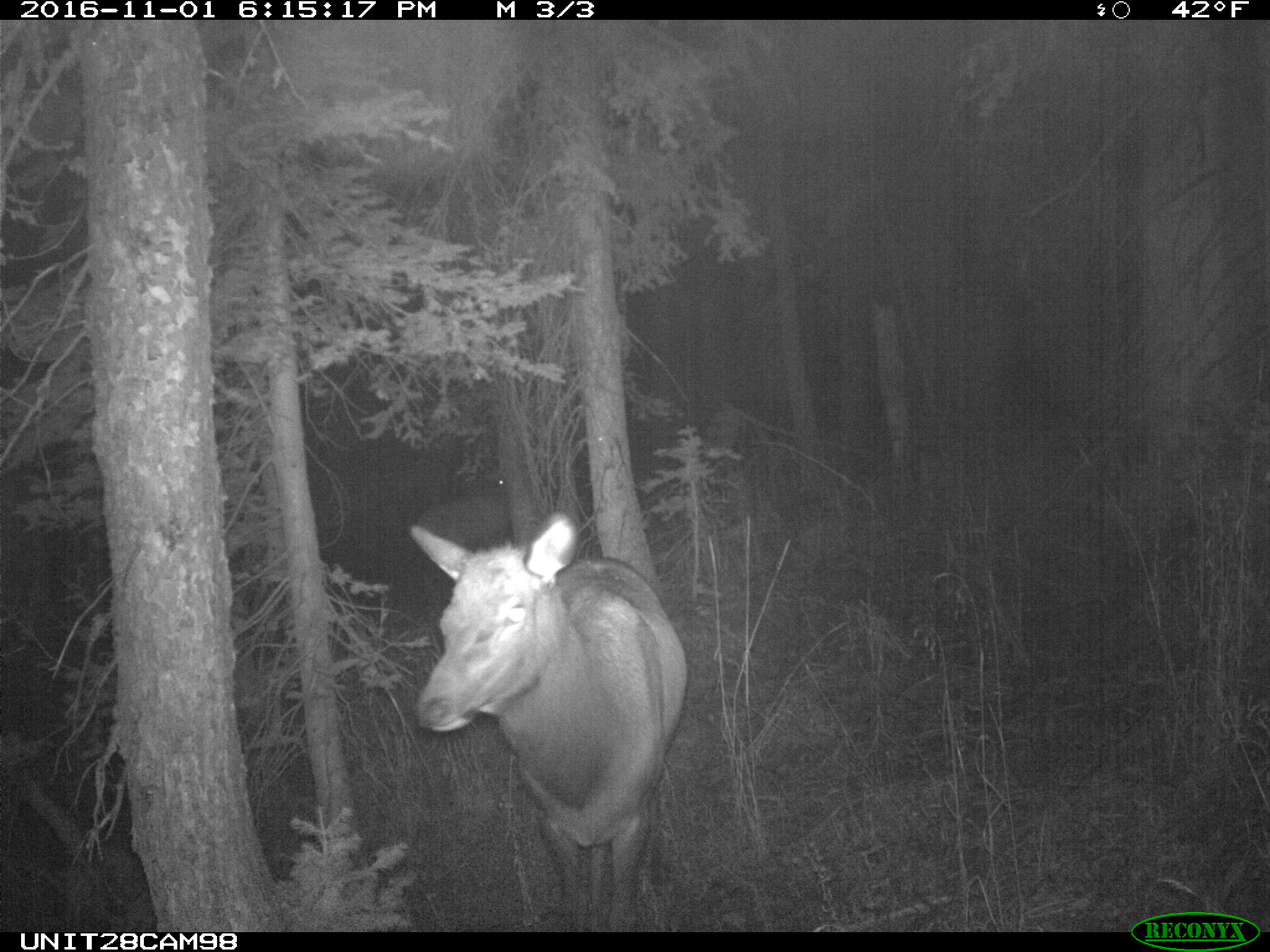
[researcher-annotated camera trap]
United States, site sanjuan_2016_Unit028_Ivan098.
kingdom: Animalia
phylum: Chordata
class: Mammalia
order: Artiodactyla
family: Cervidae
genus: Cervus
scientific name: Cervus elaphus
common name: red deer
Cervus elaphus (red deer).